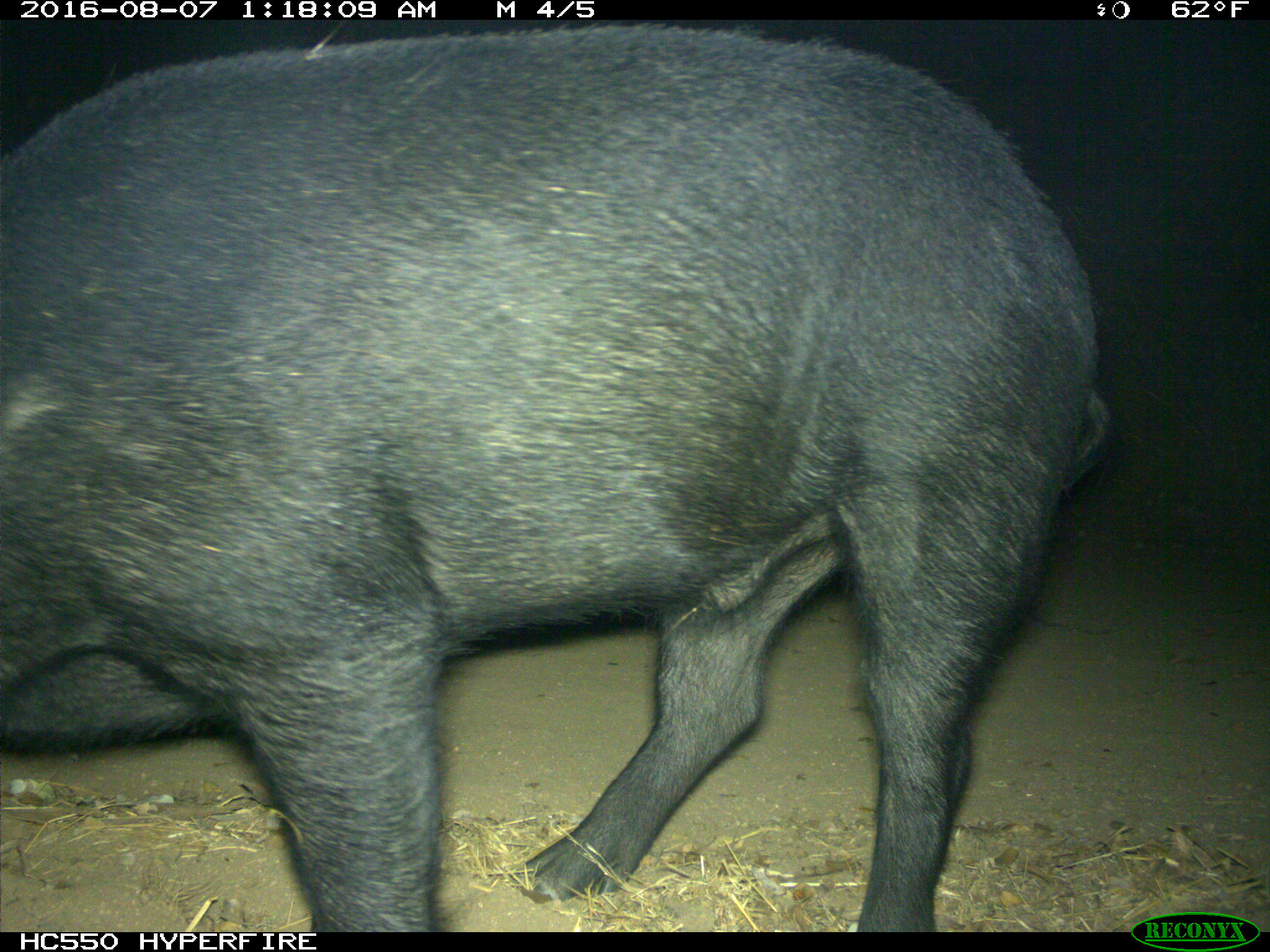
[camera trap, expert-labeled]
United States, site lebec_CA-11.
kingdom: Animalia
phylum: Chordata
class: Mammalia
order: Artiodactyla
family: Suidae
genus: Sus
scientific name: Sus scrofa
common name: wild boar